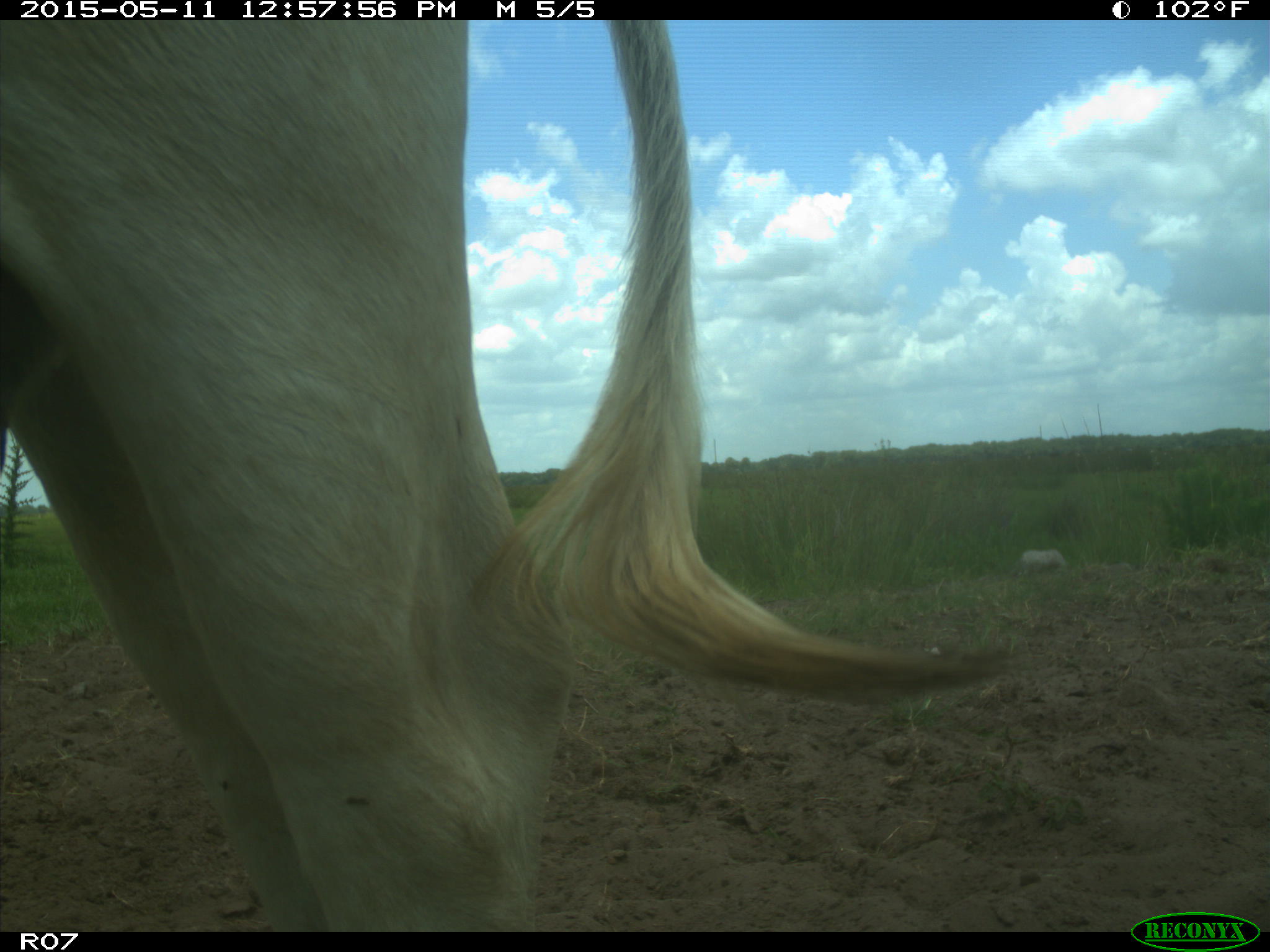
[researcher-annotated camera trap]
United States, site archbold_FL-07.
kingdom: Animalia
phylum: Chordata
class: Mammalia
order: Artiodactyla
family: Bovidae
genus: Bos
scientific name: Bos taurus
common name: domestic cow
Bos taurus (domestic cow).